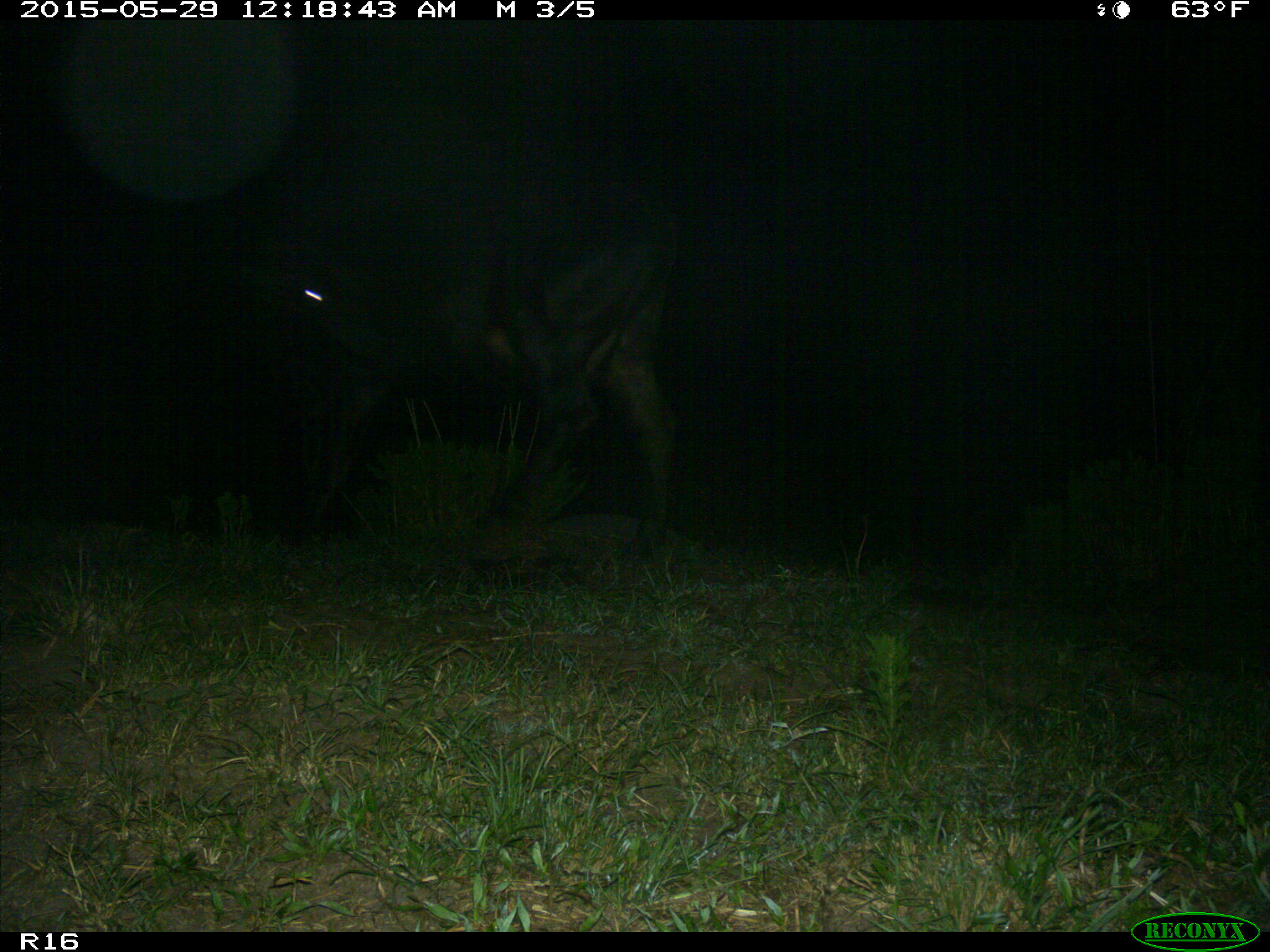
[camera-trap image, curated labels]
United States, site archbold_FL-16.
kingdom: Animalia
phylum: Chordata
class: Mammalia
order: Artiodactyla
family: Bovidae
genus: Bos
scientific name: Bos taurus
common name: domestic cow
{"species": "Bos taurus (domestic cow)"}